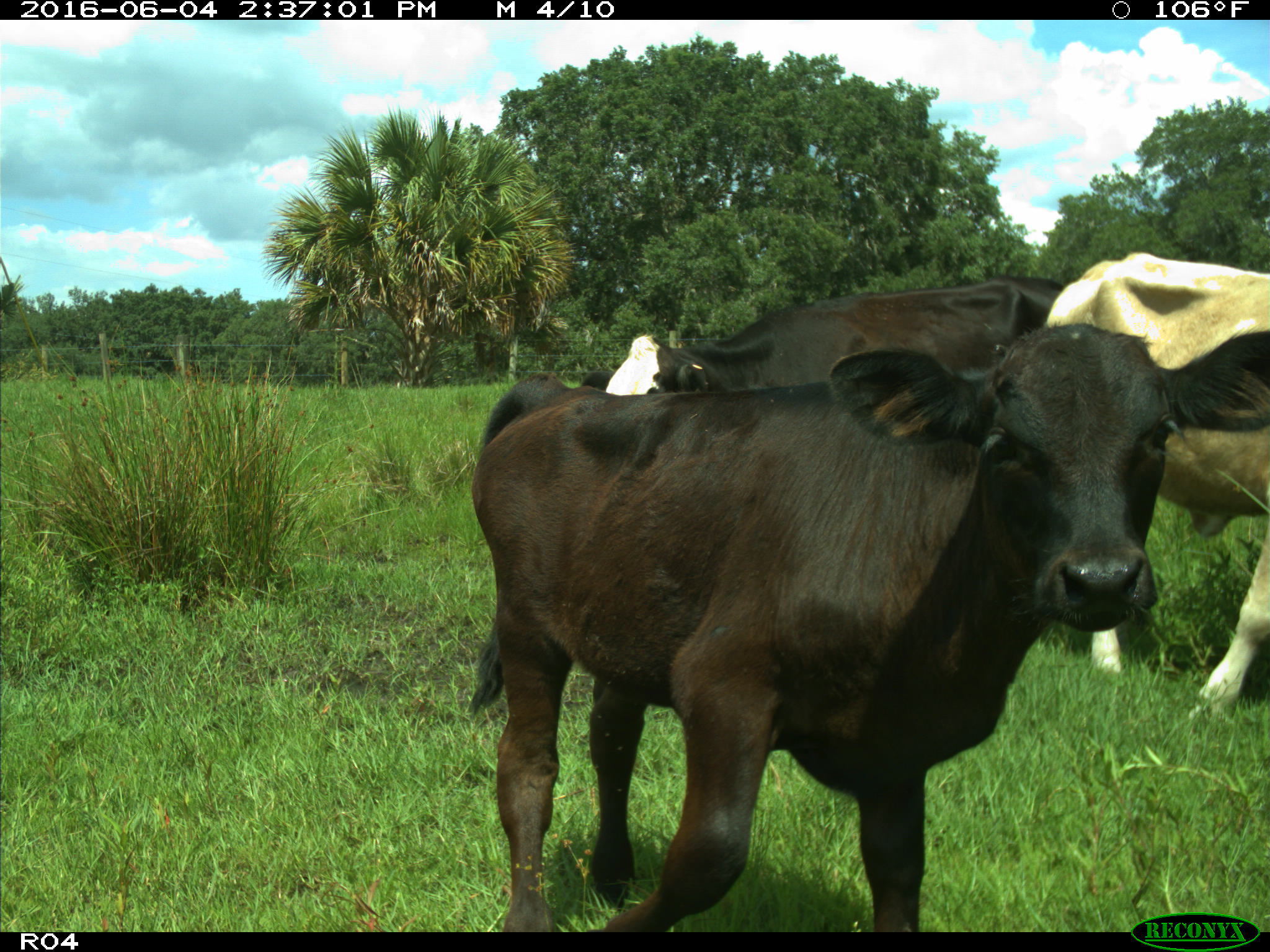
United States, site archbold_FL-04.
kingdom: Animalia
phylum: Chordata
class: Mammalia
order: Artiodactyla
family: Bovidae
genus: Bos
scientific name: Bos taurus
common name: domestic cow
Bos taurus (domestic cow).